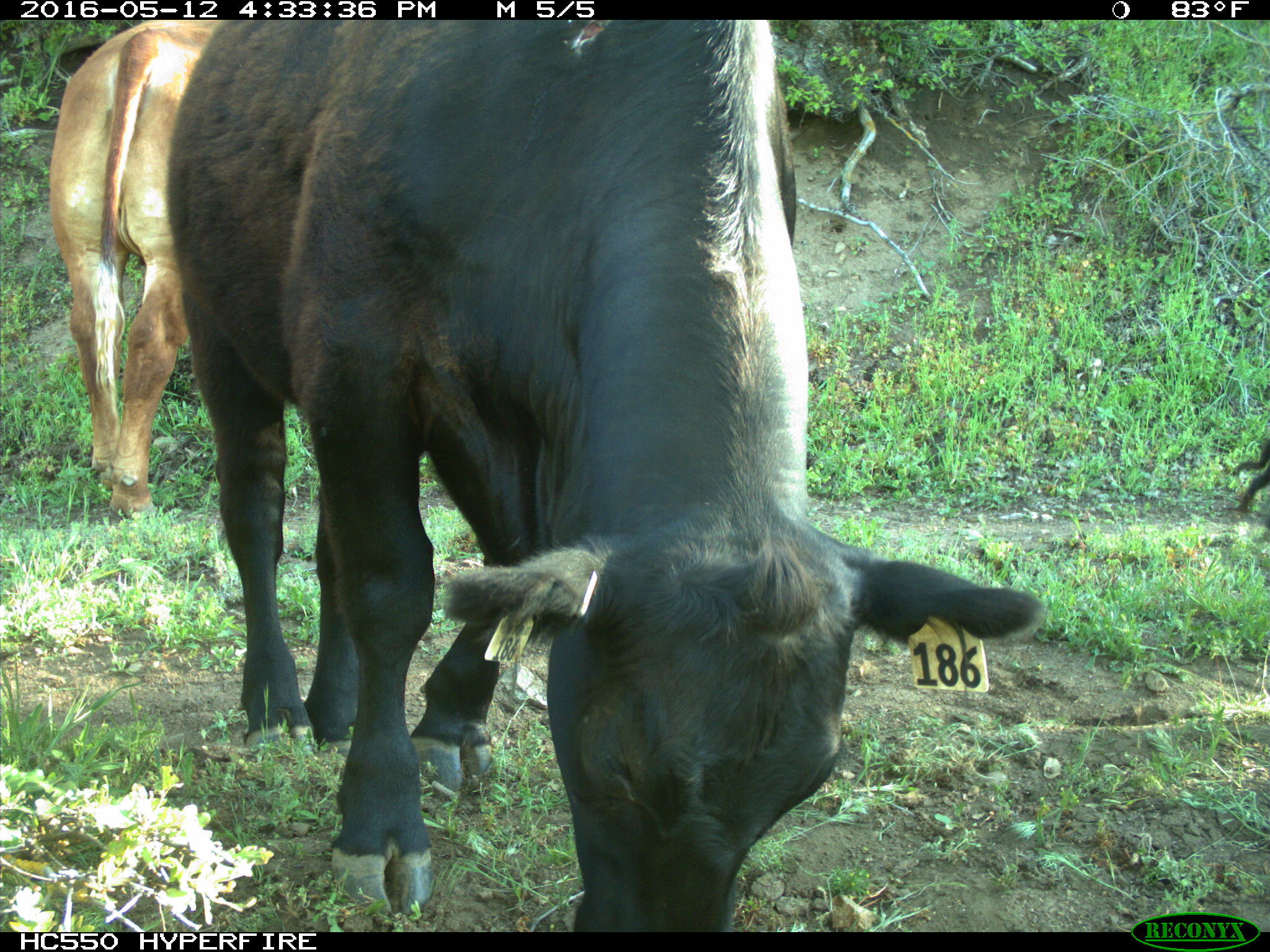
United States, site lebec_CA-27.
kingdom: Animalia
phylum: Chordata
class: Mammalia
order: Artiodactyla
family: Bovidae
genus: Bos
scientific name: Bos taurus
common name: domestic cow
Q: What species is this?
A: Bos taurus (domestic cow).